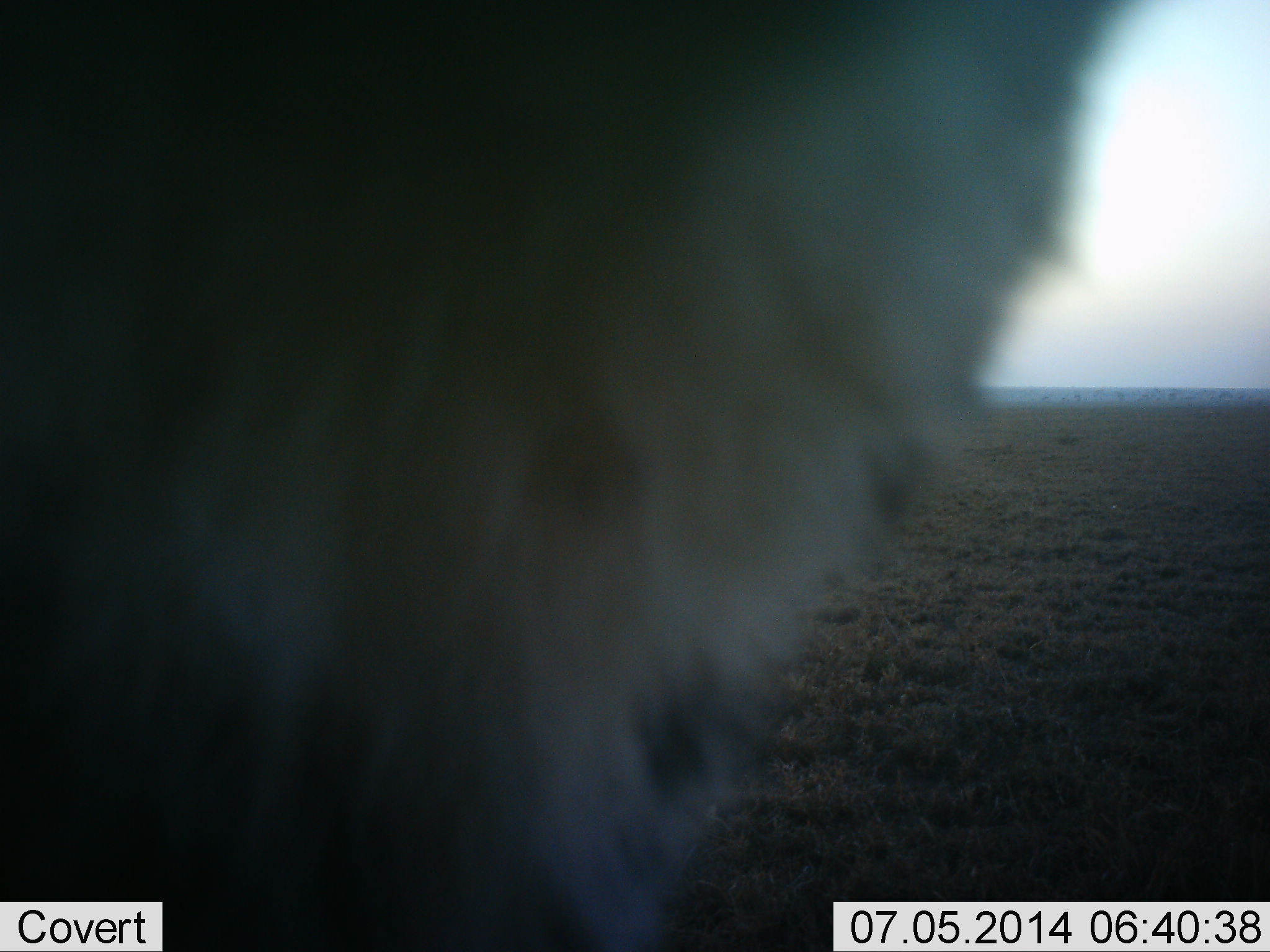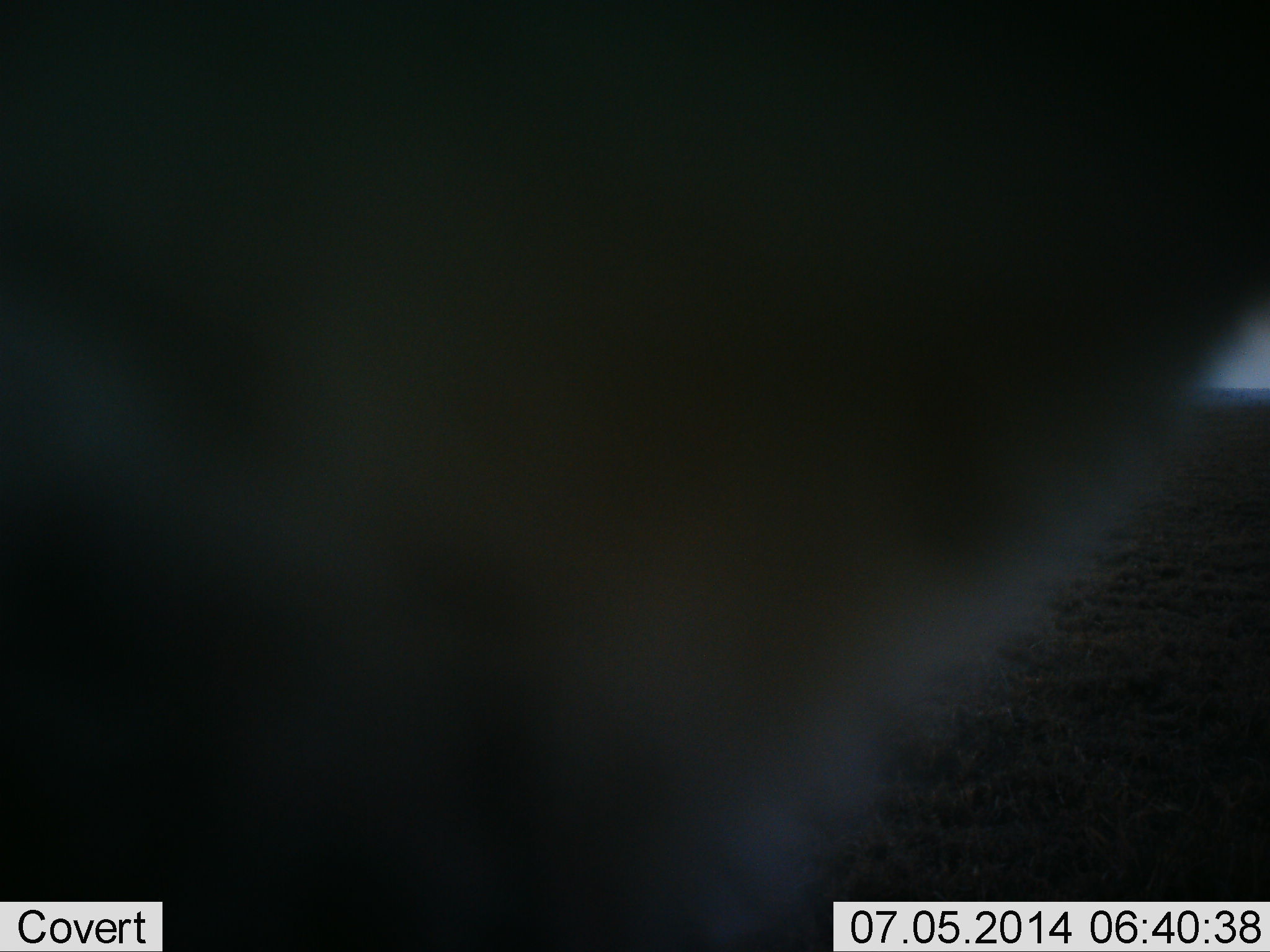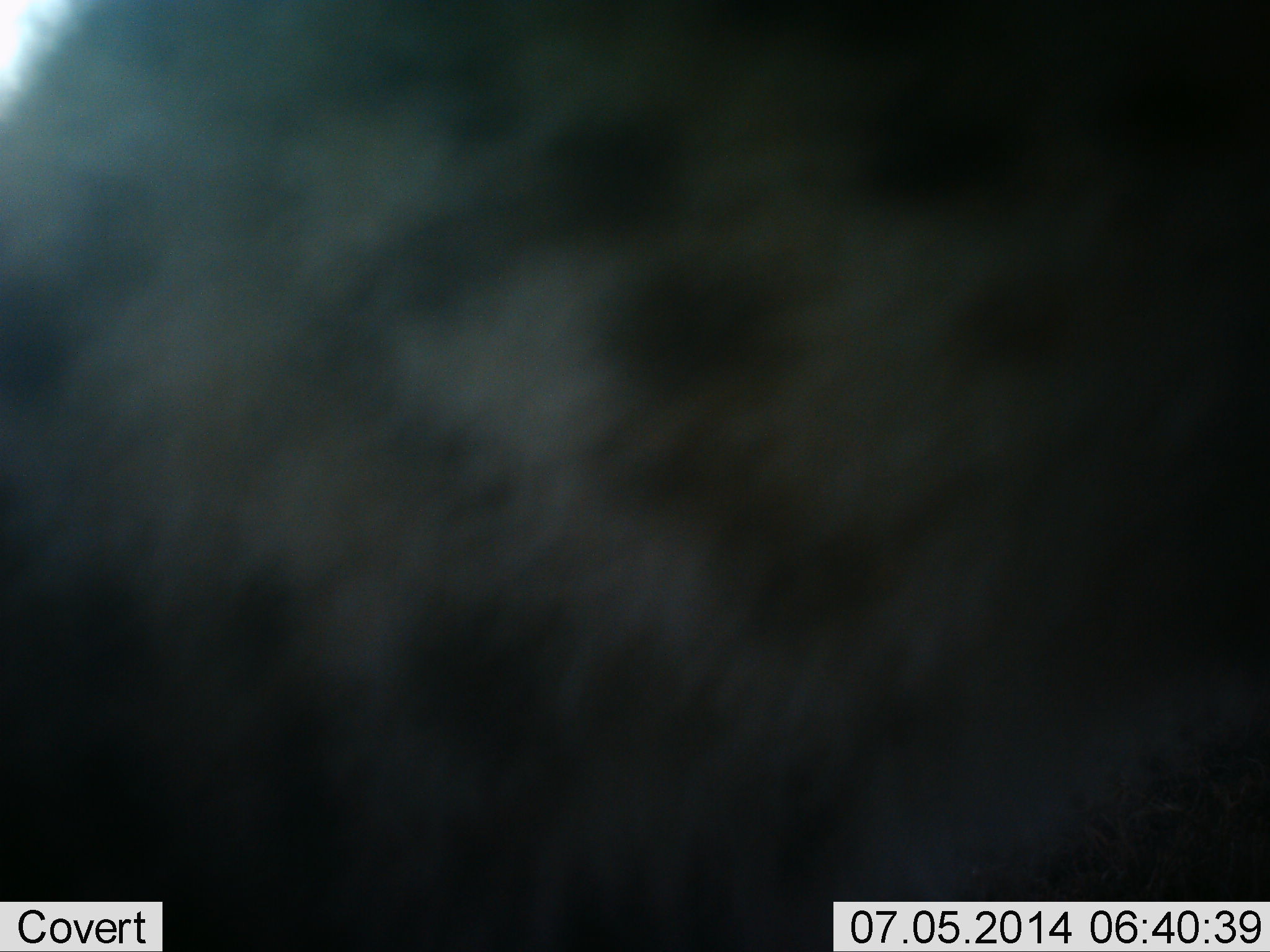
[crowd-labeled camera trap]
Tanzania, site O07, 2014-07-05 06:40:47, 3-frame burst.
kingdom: Animalia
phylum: Chordata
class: Mammalia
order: Carnivora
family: Hyaenidae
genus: Crocuta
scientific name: Crocuta crocuta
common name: spotted hyena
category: hyenaspotted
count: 1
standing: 50%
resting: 0%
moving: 38%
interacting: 25%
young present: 0%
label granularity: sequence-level